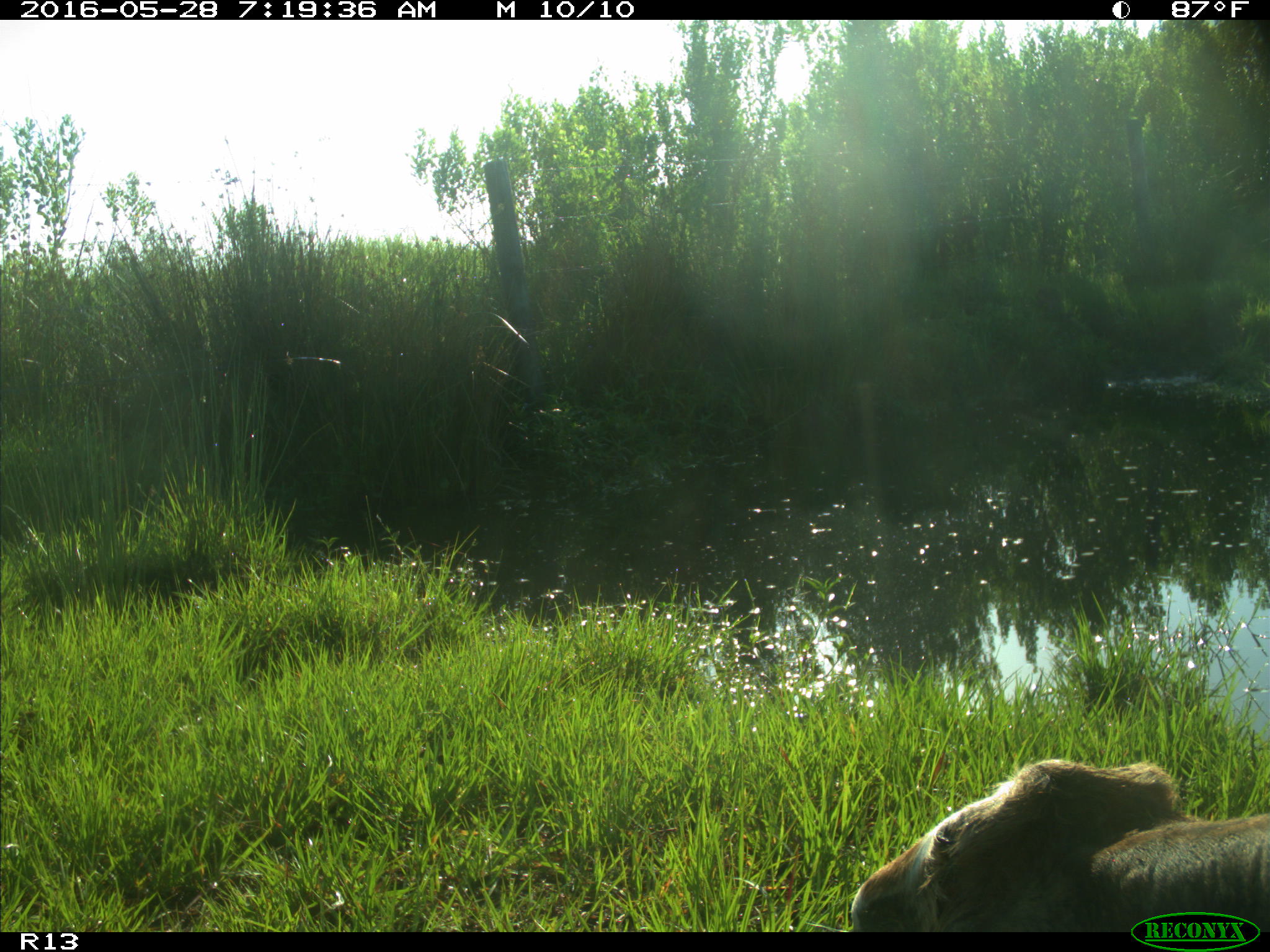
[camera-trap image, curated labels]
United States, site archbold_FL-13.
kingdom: Animalia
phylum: Chordata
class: Mammalia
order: Artiodactyla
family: Bovidae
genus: Bos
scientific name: Bos taurus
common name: domestic cow